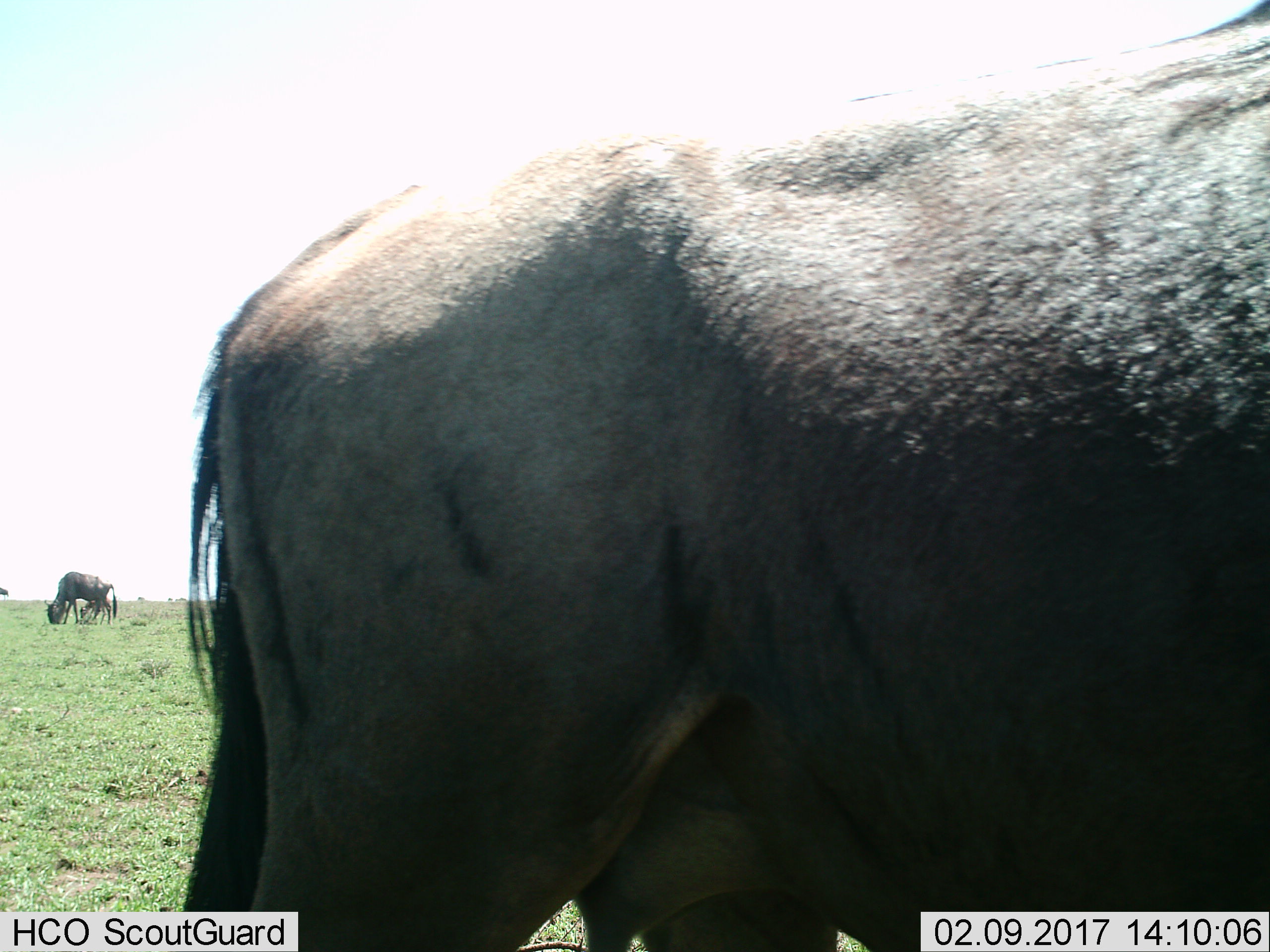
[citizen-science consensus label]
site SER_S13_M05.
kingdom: Animalia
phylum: Chordata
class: Mammalia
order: Artiodactyla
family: Bovidae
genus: Connochaetes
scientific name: Connochaetes taurinus taurinus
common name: blue wildebeest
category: wildebeestblue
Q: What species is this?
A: Wildebeestblue (blue wildebeest) (Connochaetes taurinus taurinus).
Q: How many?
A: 3.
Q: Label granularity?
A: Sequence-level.